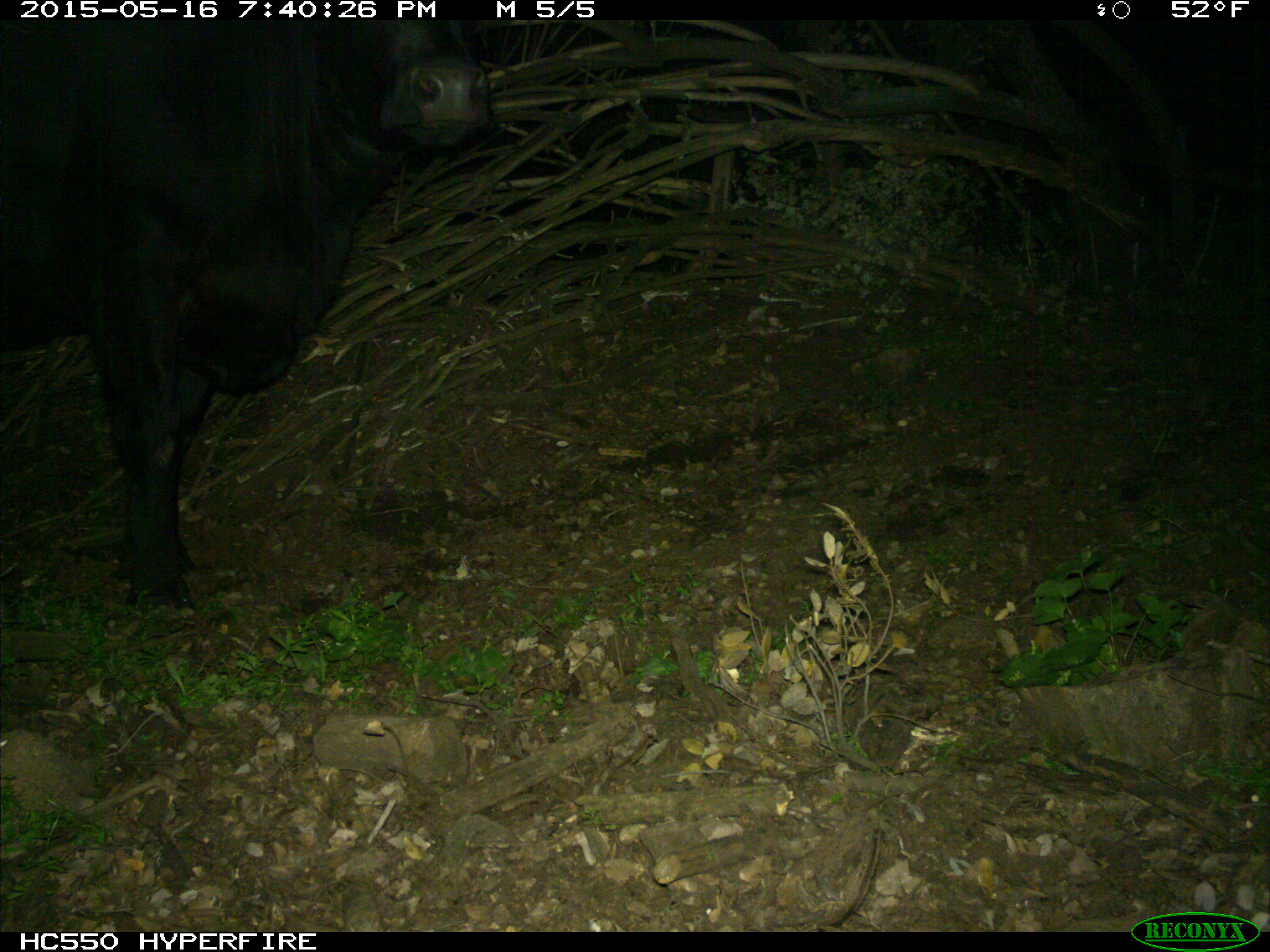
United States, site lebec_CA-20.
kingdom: Animalia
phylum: Chordata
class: Mammalia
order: Artiodactyla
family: Bovidae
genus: Bos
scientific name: Bos taurus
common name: domestic cow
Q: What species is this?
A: Bos taurus (domestic cow).